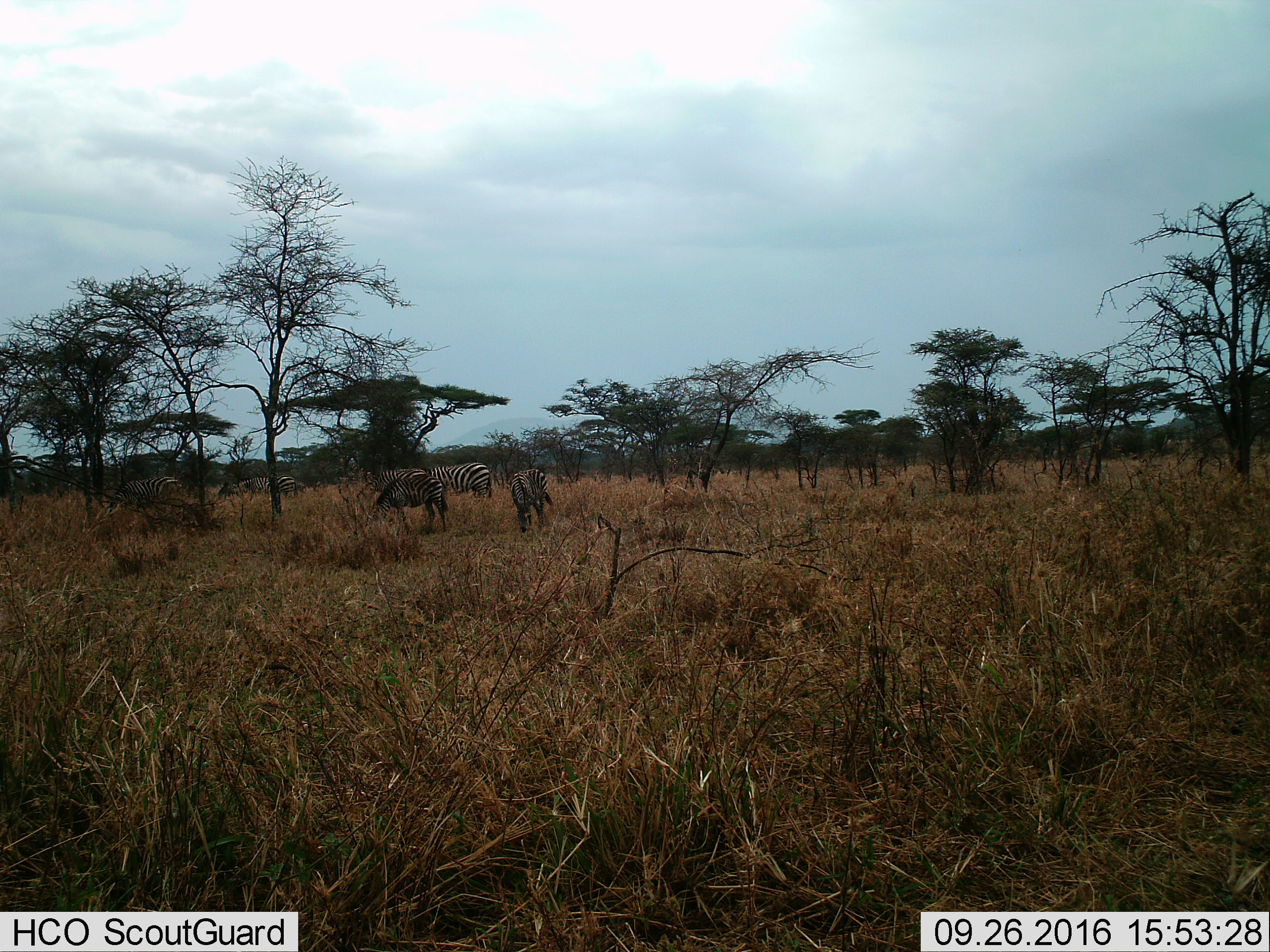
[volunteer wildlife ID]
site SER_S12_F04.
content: unidentified animal